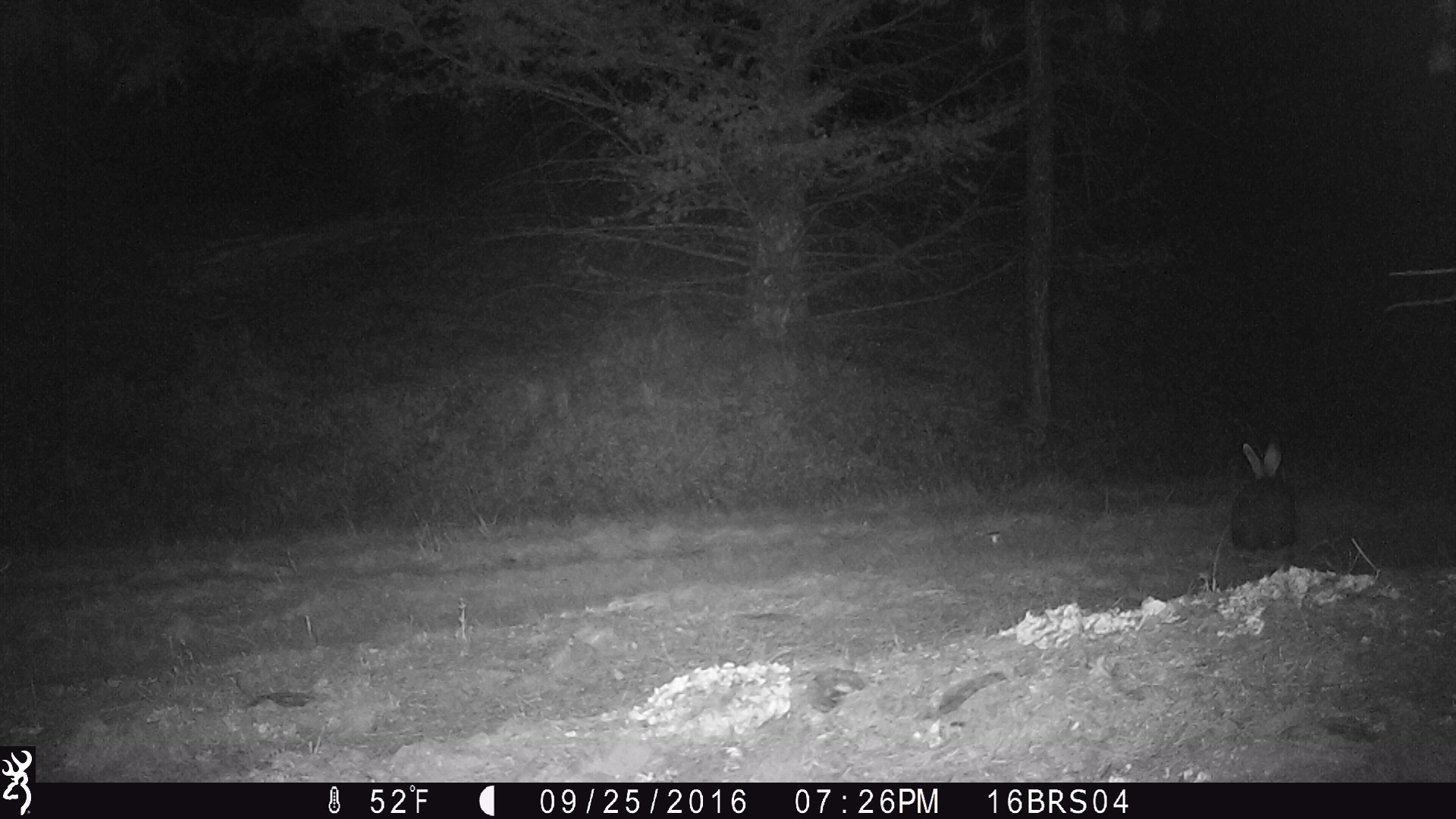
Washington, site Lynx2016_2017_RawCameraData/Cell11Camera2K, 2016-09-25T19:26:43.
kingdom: Animalia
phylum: Chordata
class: Mammalia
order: Lagomorpha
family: Leporidae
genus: Lepus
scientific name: Lepus americanus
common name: snowshoe hare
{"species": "Lepus americanus (snowshoe hare)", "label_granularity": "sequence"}